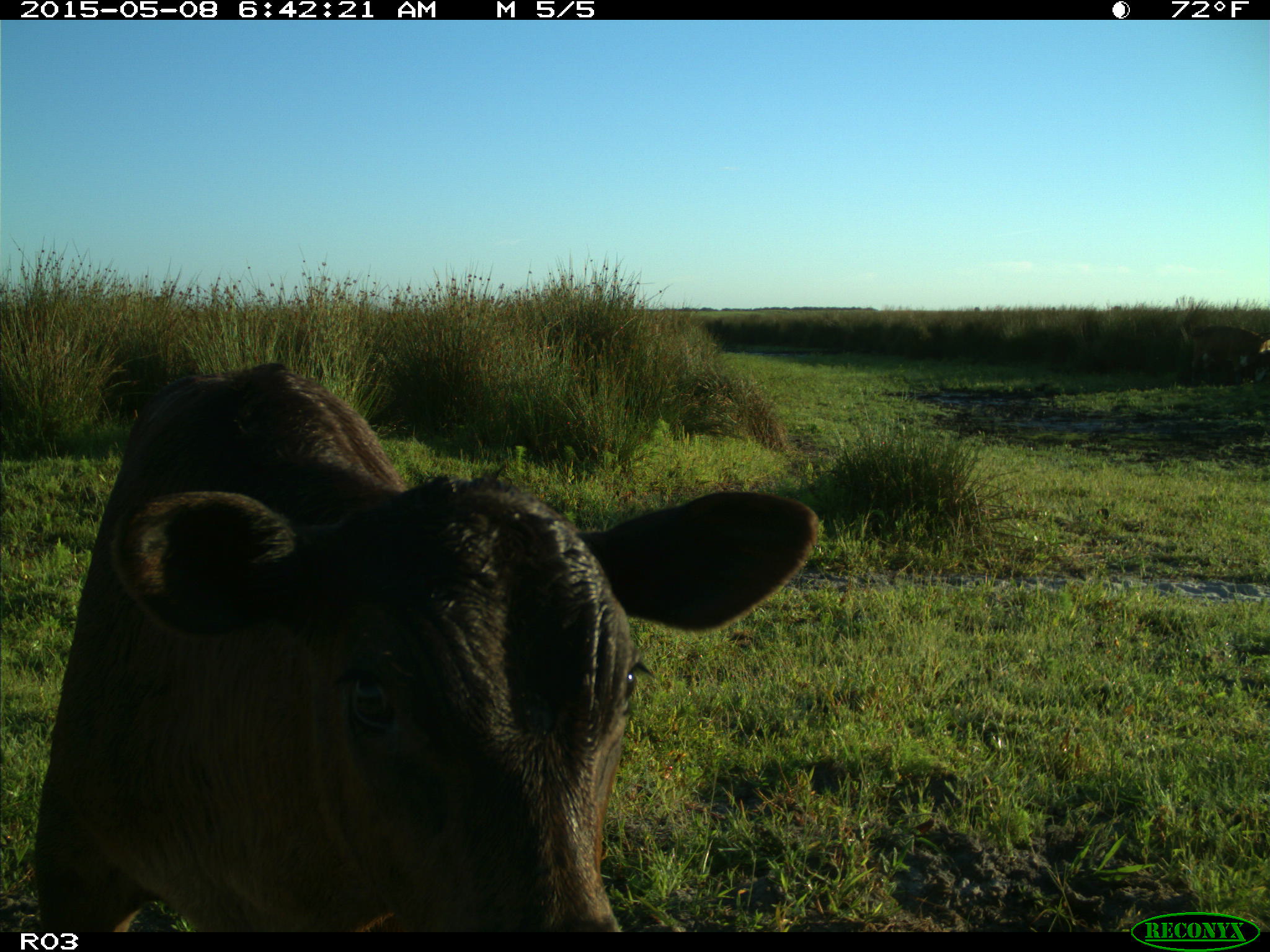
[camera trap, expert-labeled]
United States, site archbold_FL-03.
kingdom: Animalia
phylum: Chordata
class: Mammalia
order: Artiodactyla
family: Bovidae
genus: Bos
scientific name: Bos taurus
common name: domestic cow